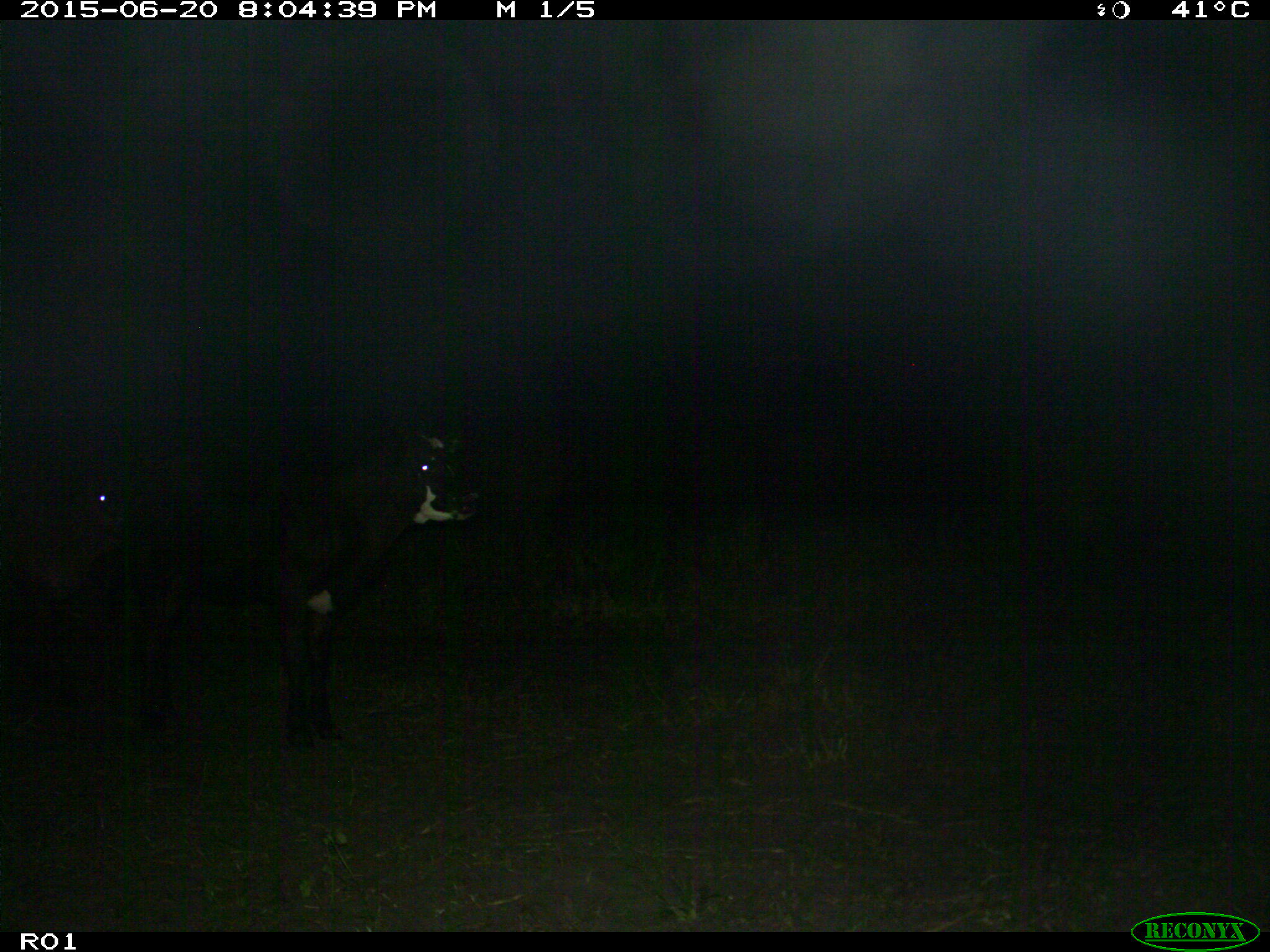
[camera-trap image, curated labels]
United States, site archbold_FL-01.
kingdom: Animalia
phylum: Chordata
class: Mammalia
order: Artiodactyla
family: Bovidae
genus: Bos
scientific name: Bos taurus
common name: domestic cow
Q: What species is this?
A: Bos taurus (domestic cow).